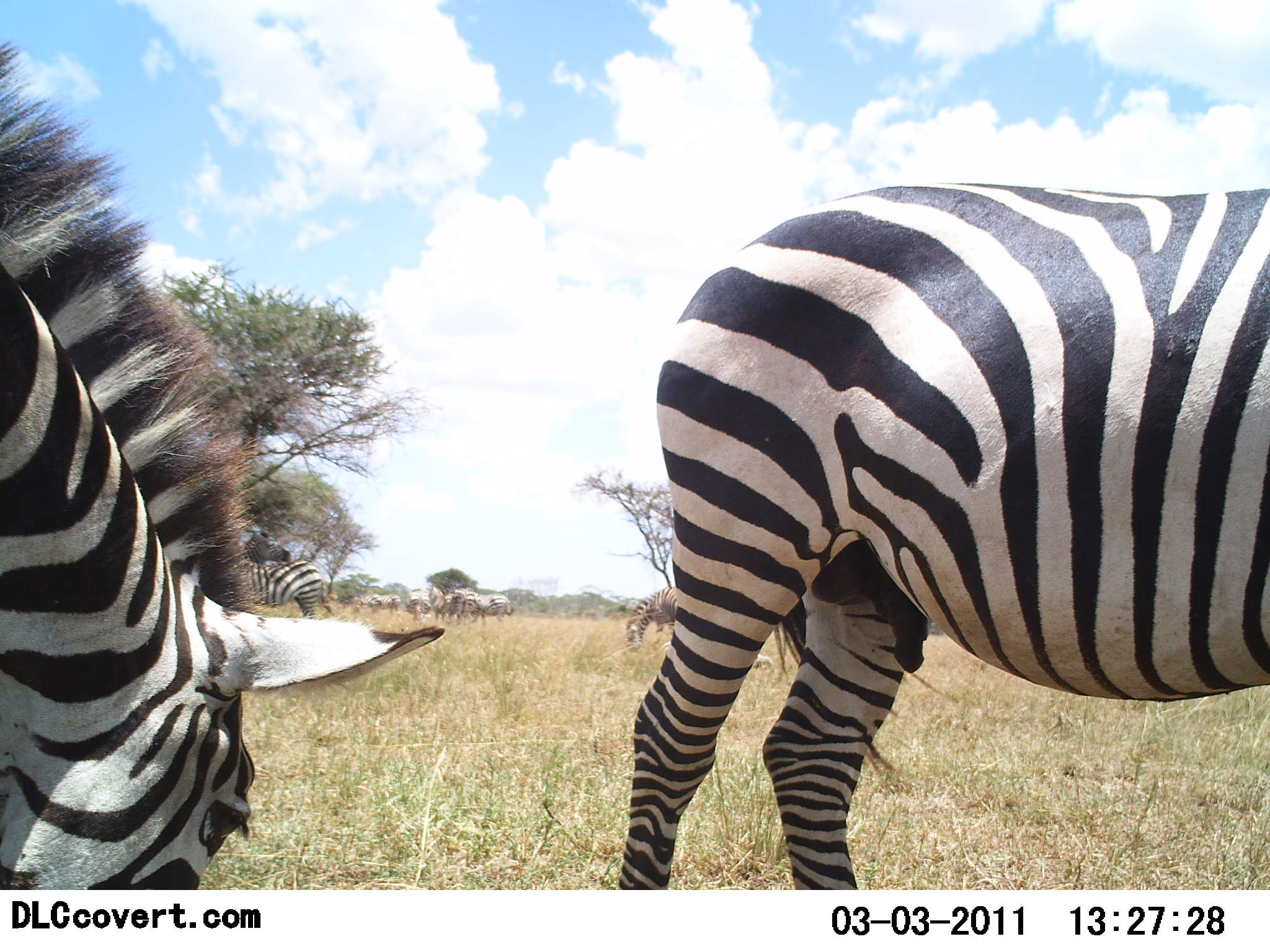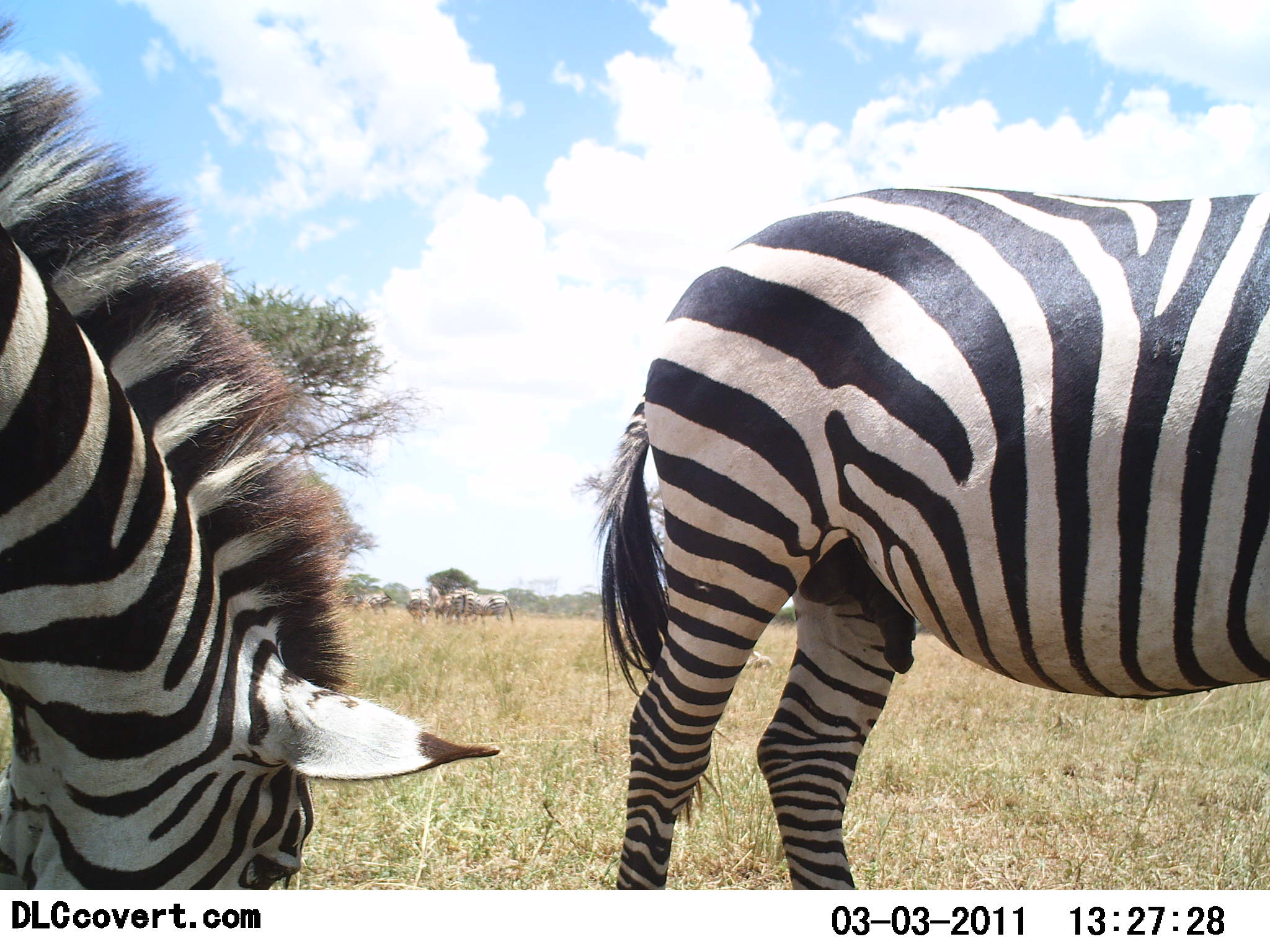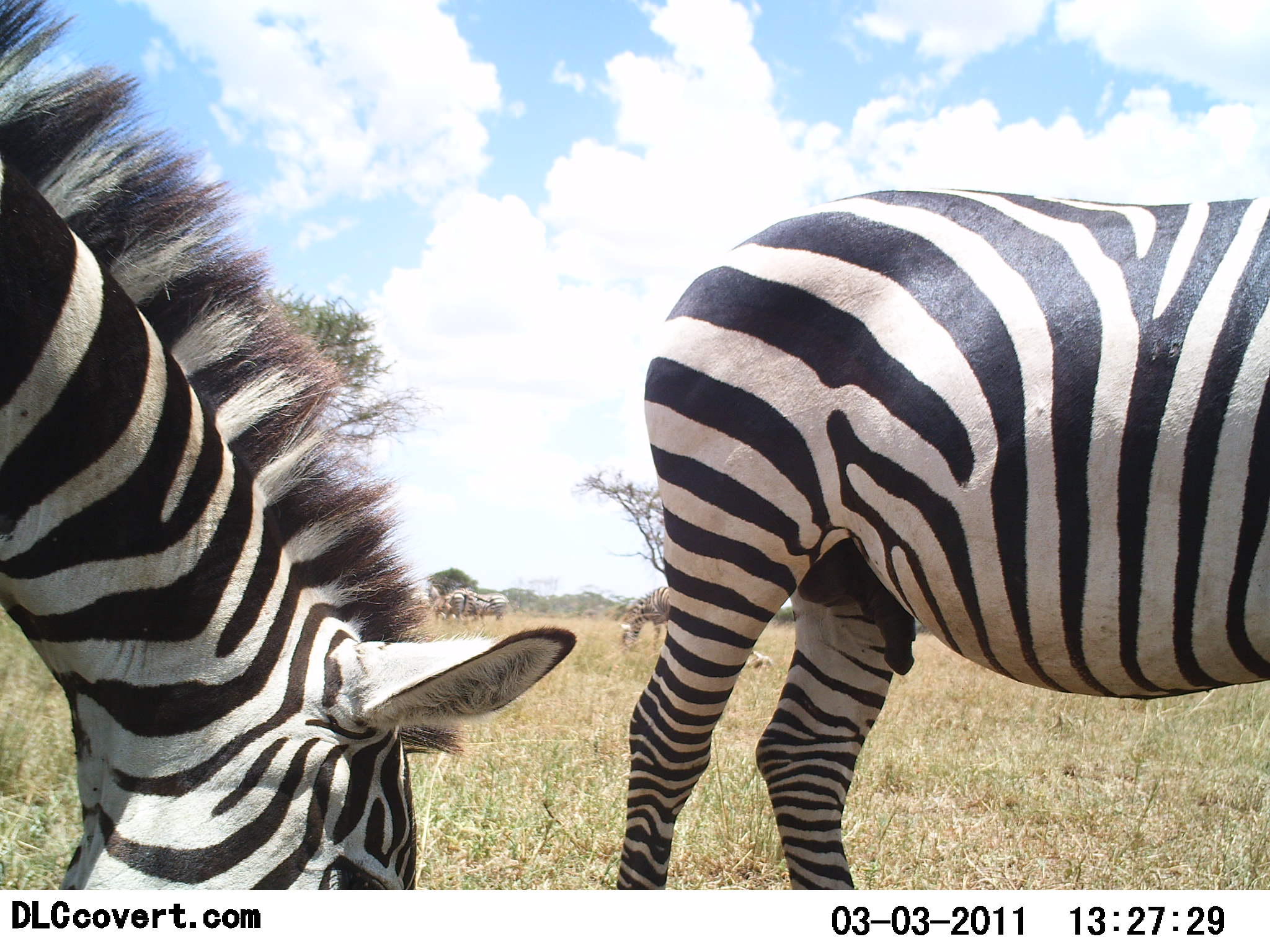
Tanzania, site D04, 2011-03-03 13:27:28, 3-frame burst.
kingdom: Animalia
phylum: Chordata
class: Mammalia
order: Perissodactyla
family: Equidae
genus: Equus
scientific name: Equus quagga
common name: plains zebra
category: zebra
Zebra (plains zebra) (Equus quagga), count 8. Behavior (volunteer vote fractions): standing 71%, resting 0%, moving 7%, interacting 7%. Young present (vote fraction): 0%. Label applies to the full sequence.